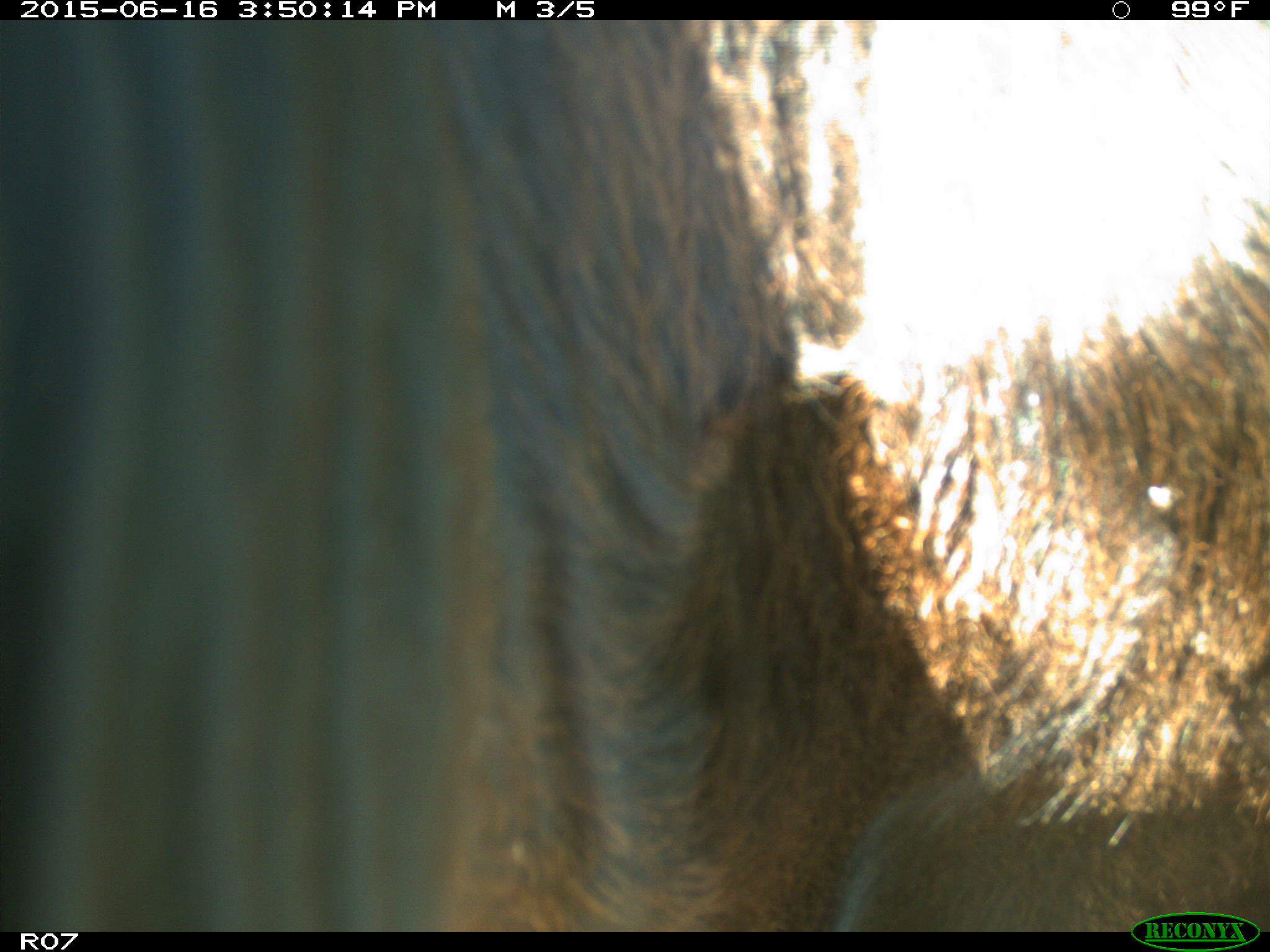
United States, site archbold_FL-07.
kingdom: Animalia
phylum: Chordata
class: Mammalia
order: Artiodactyla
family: Bovidae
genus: Bos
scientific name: Bos taurus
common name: domestic cow